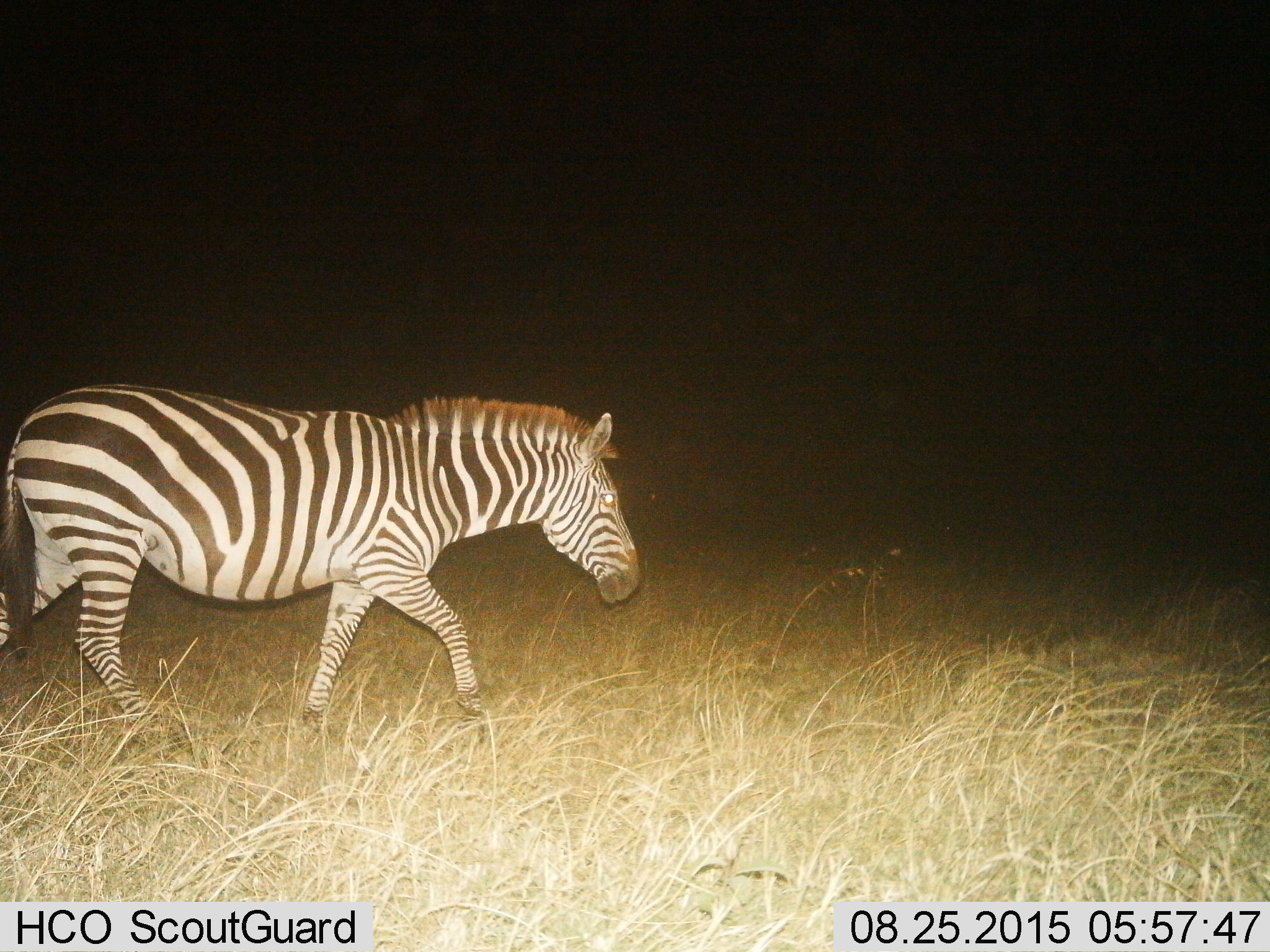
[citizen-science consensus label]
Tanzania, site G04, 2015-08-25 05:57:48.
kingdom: Animalia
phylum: Chordata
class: Mammalia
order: Perissodactyla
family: Equidae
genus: Equus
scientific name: Equus quagga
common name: plains zebra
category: zebra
Zebra (plains zebra) (Equus quagga), count 1. Behavior (volunteer vote fractions): standing 5%, resting 0%, moving 95%, interacting 0%. Young present (vote fraction): 0%. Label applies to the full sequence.